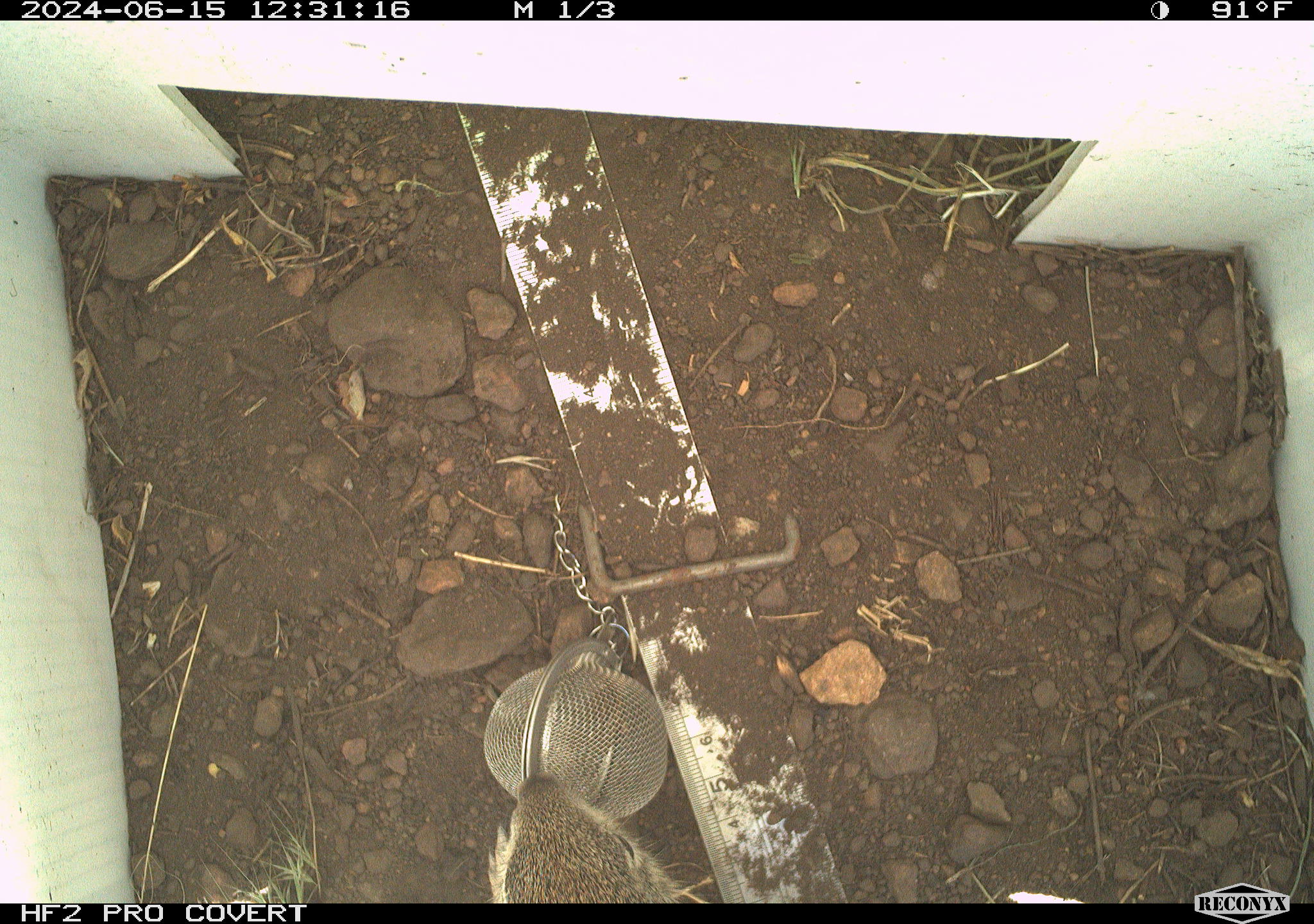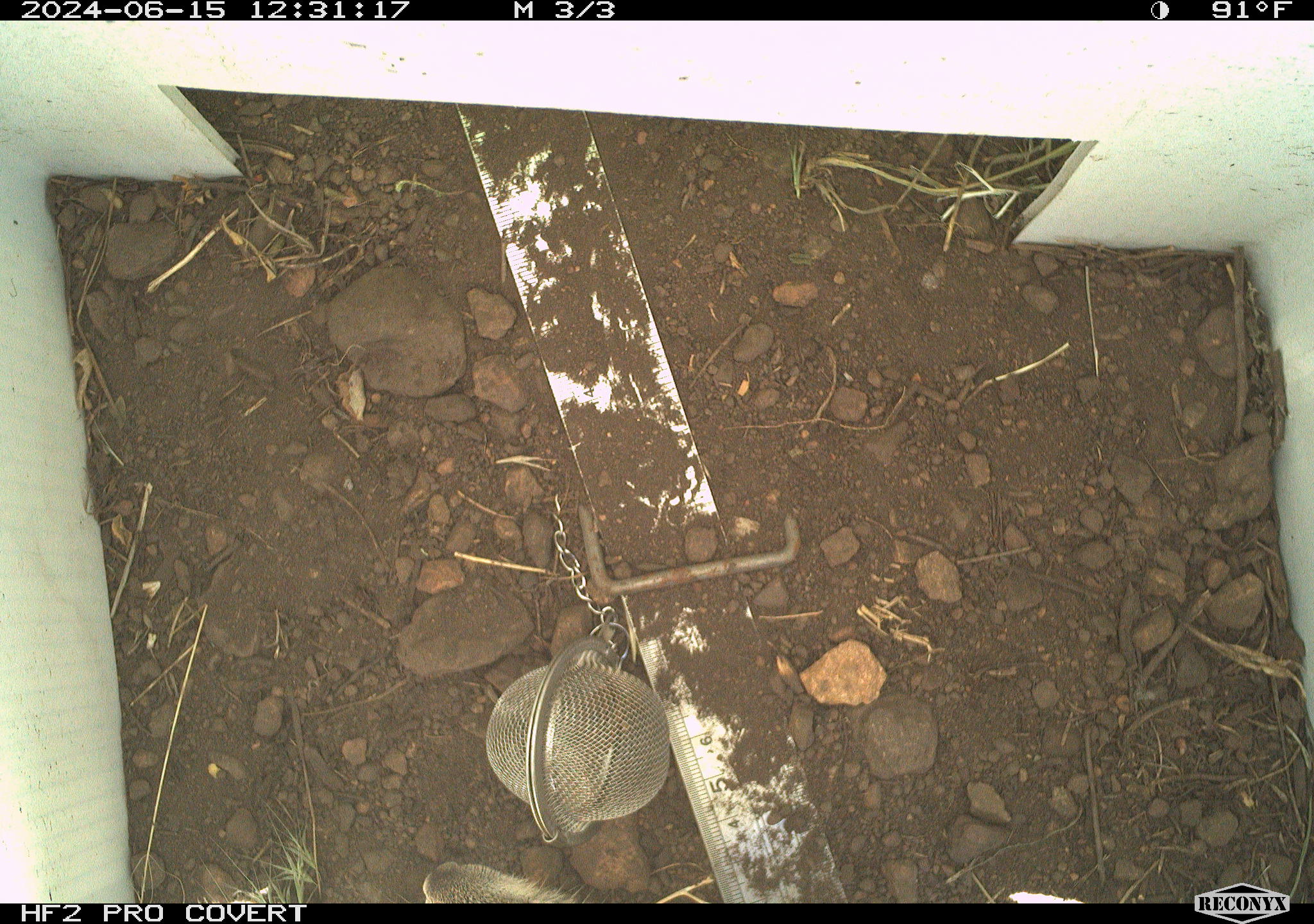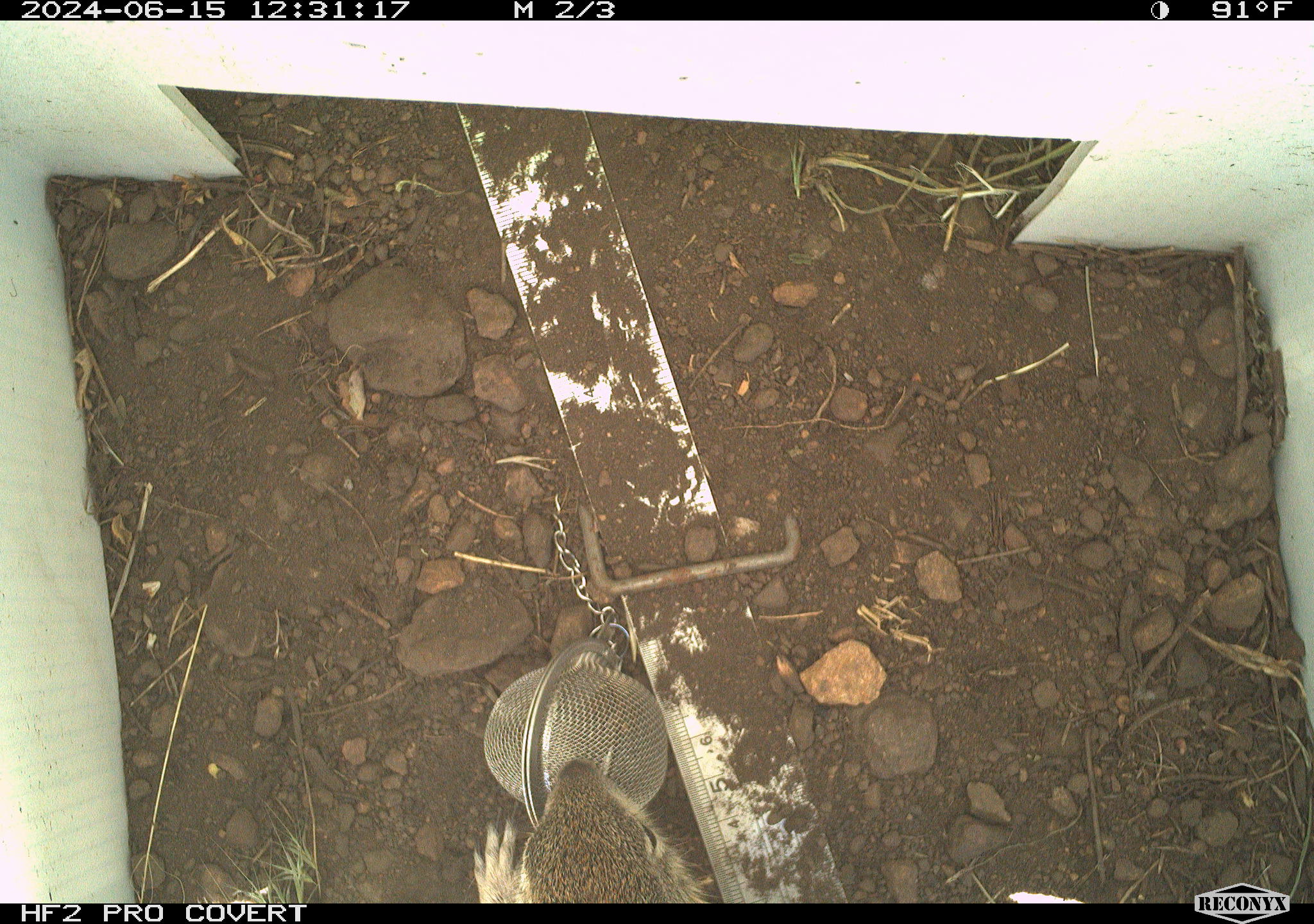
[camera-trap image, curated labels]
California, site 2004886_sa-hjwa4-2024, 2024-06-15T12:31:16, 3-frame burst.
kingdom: Animalia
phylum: Chordata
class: Mammalia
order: Rodentia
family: Sciuridae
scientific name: Sciuridae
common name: squirrels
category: sciuridae family